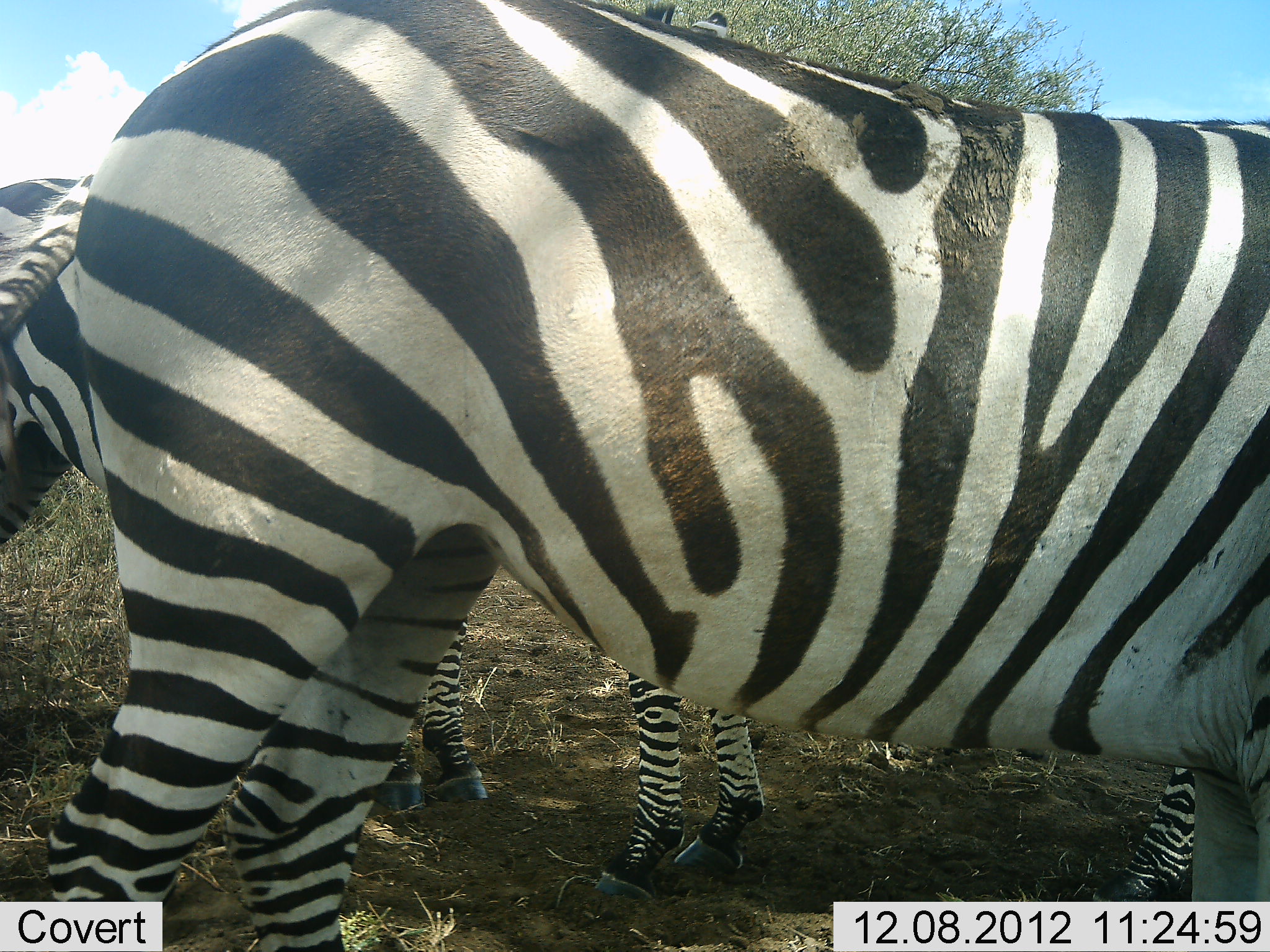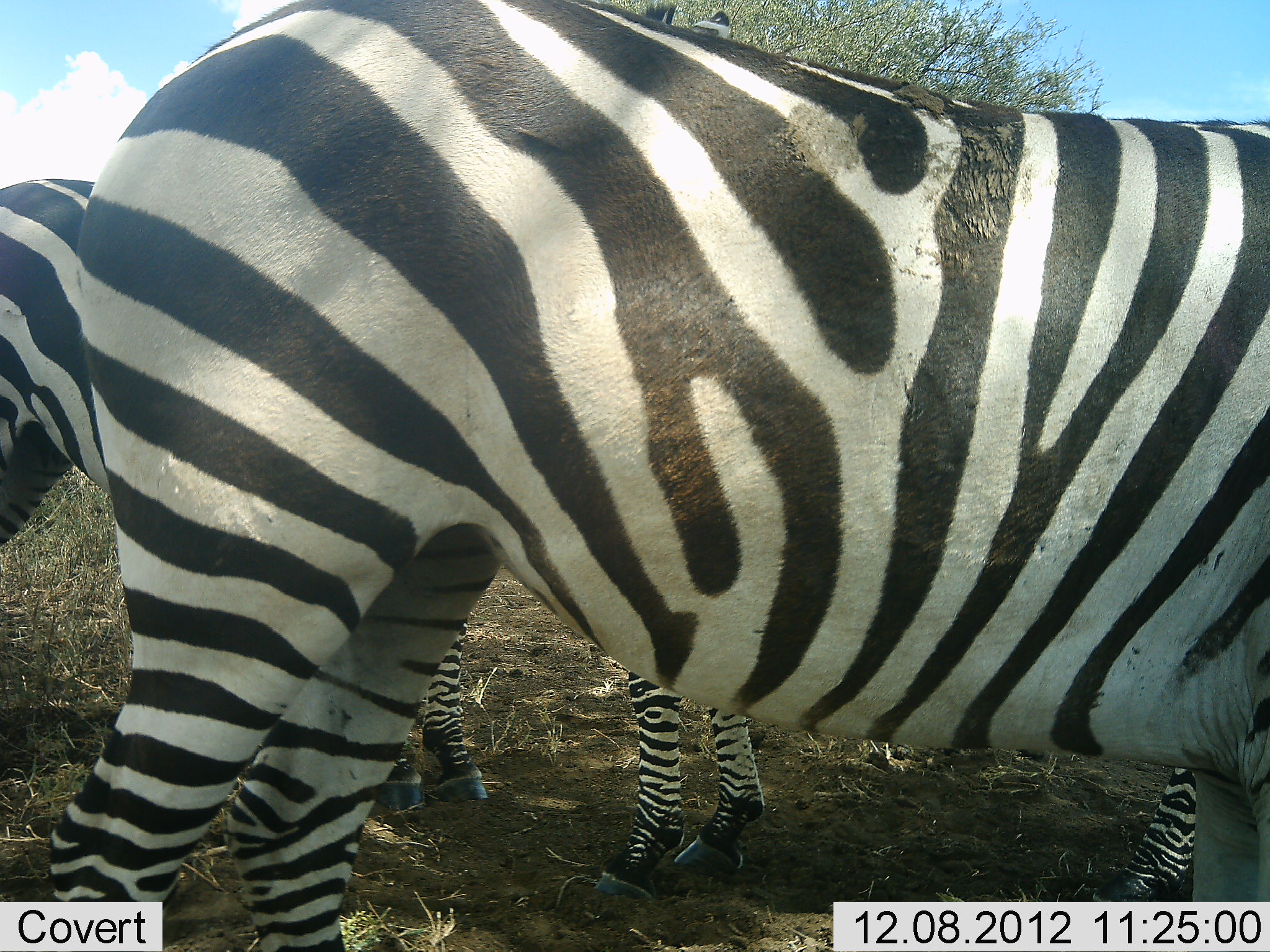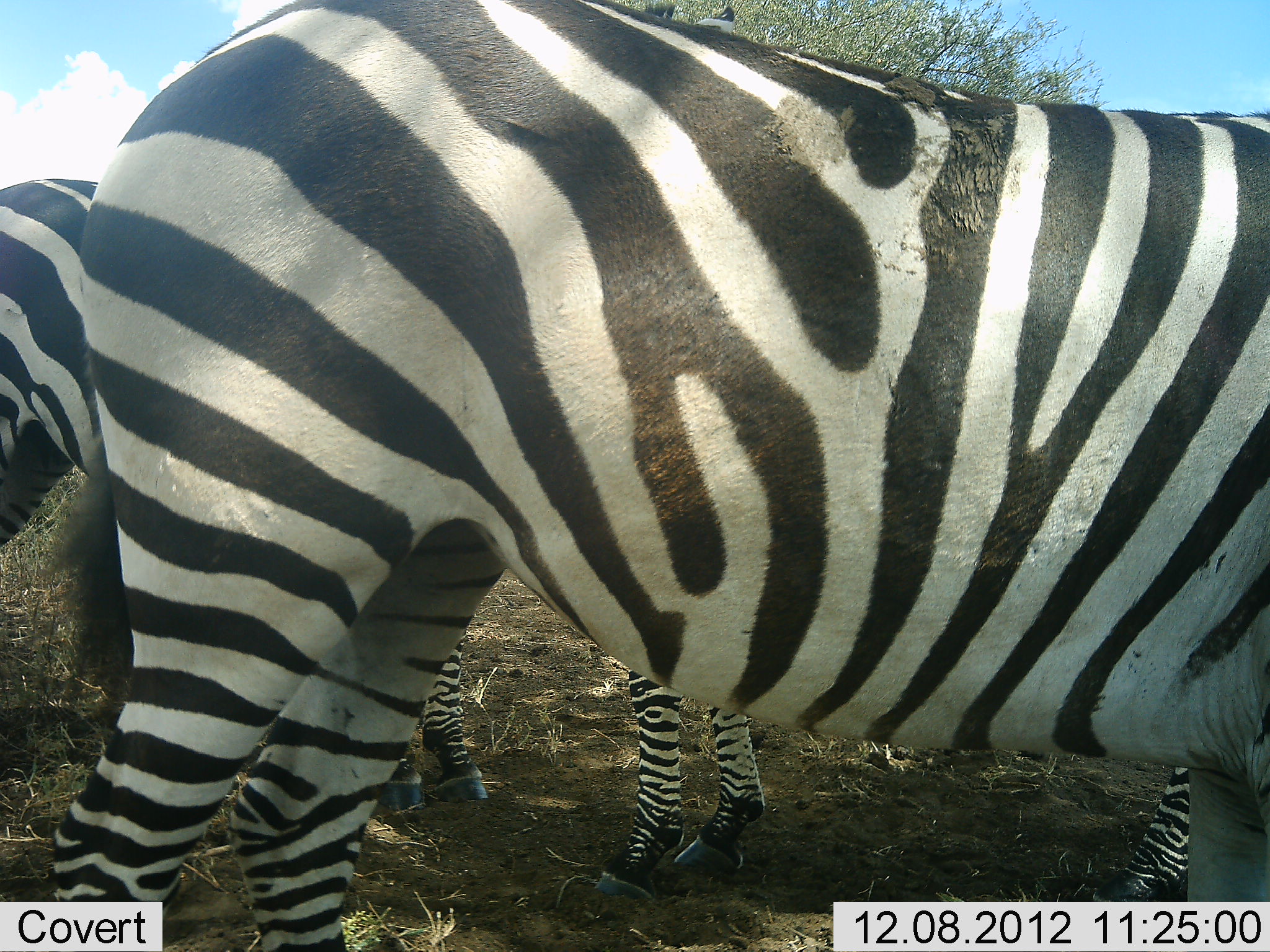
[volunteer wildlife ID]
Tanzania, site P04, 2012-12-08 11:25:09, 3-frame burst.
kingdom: Animalia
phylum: Chordata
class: Mammalia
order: Perissodactyla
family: Equidae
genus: Equus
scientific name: Equus quagga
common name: plains zebra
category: zebra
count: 3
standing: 100%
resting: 0%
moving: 0%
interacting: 0%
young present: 20%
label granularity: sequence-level